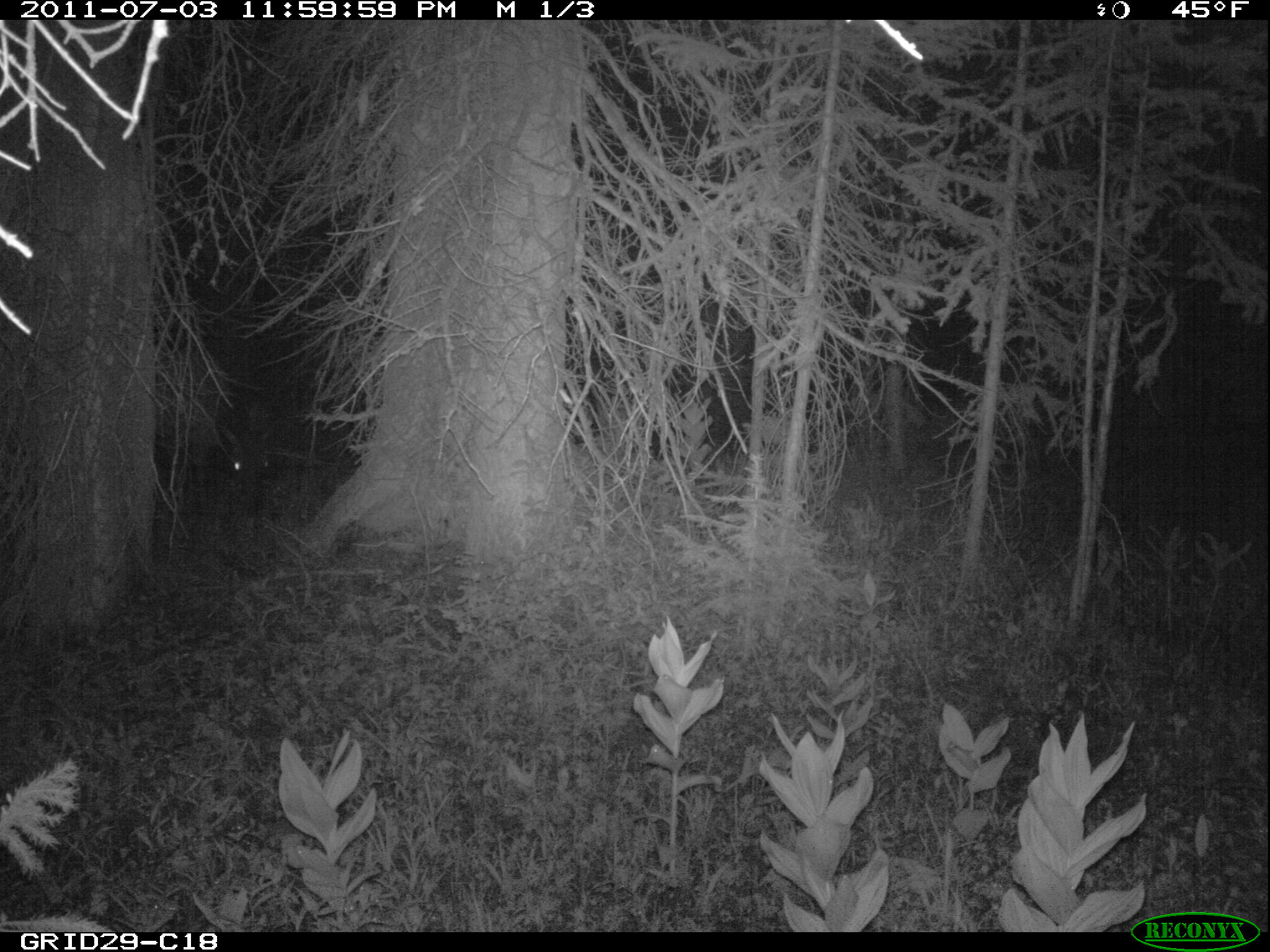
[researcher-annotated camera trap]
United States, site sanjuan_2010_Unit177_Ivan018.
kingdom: Animalia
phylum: Chordata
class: Mammalia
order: Artiodactyla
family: Cervidae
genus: Cervus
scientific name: Cervus elaphus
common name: red deer